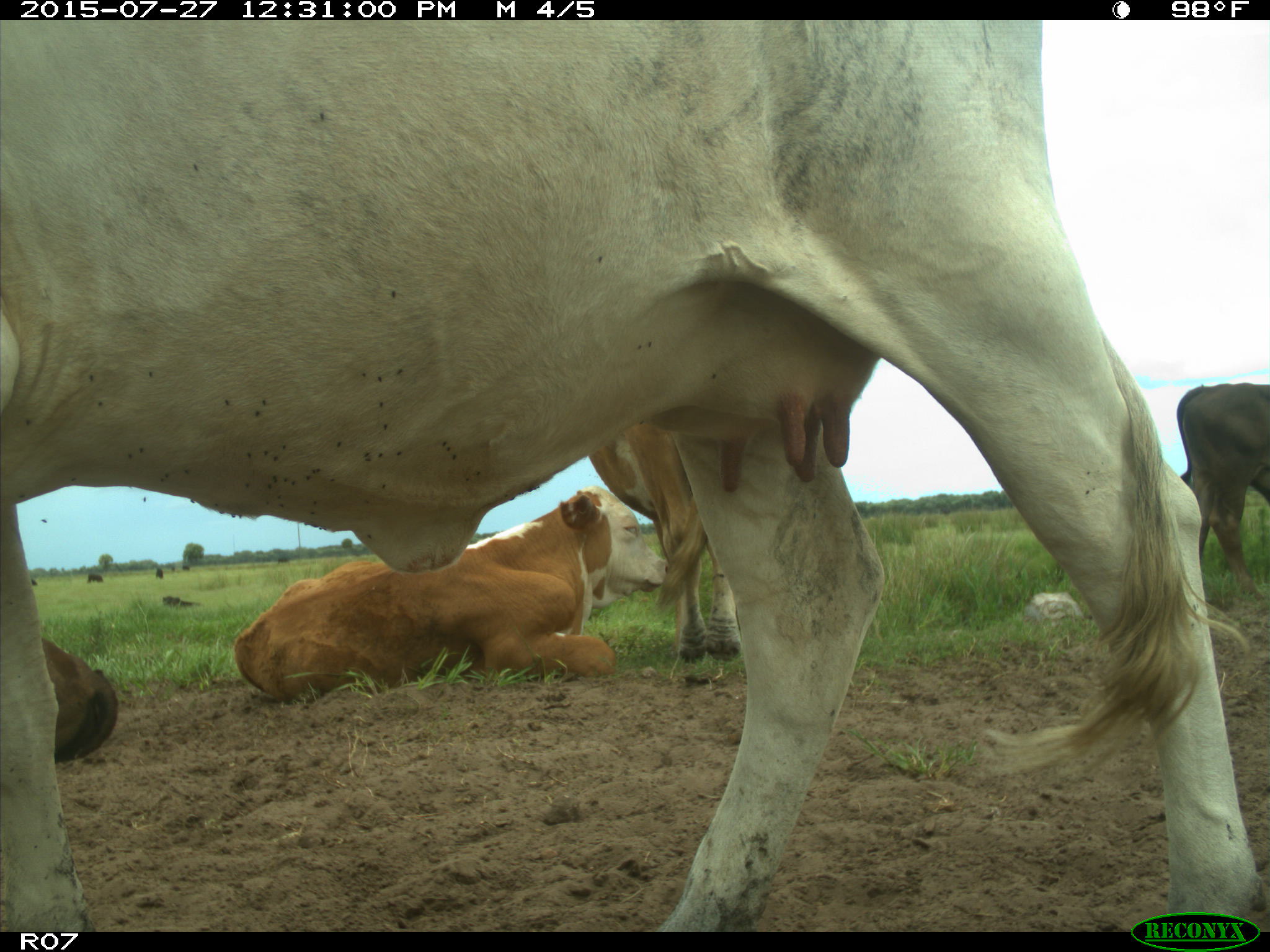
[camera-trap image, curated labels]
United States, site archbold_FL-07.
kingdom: Animalia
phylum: Chordata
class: Mammalia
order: Artiodactyla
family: Bovidae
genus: Bos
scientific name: Bos taurus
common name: domestic cow